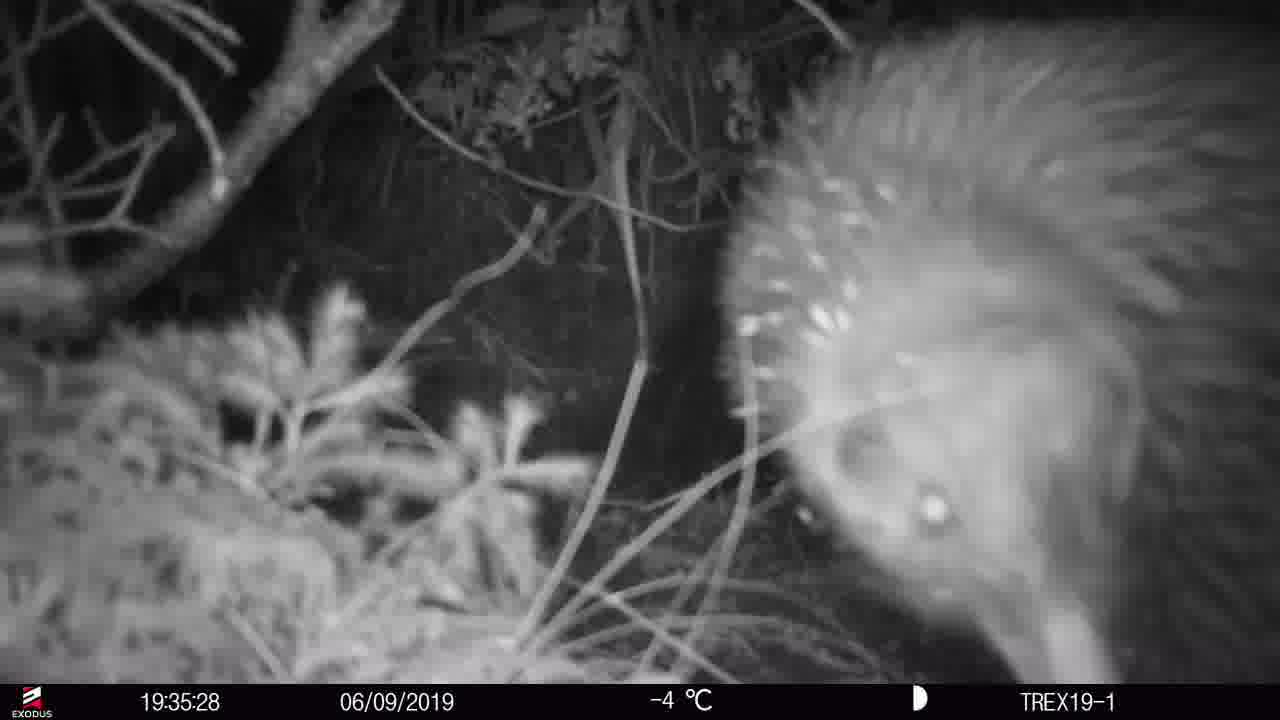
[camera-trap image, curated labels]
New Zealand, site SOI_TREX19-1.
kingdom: Animalia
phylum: Chordata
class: Aves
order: Apterygiformes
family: Apterygidae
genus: Apteryx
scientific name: Apteryx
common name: kiwi